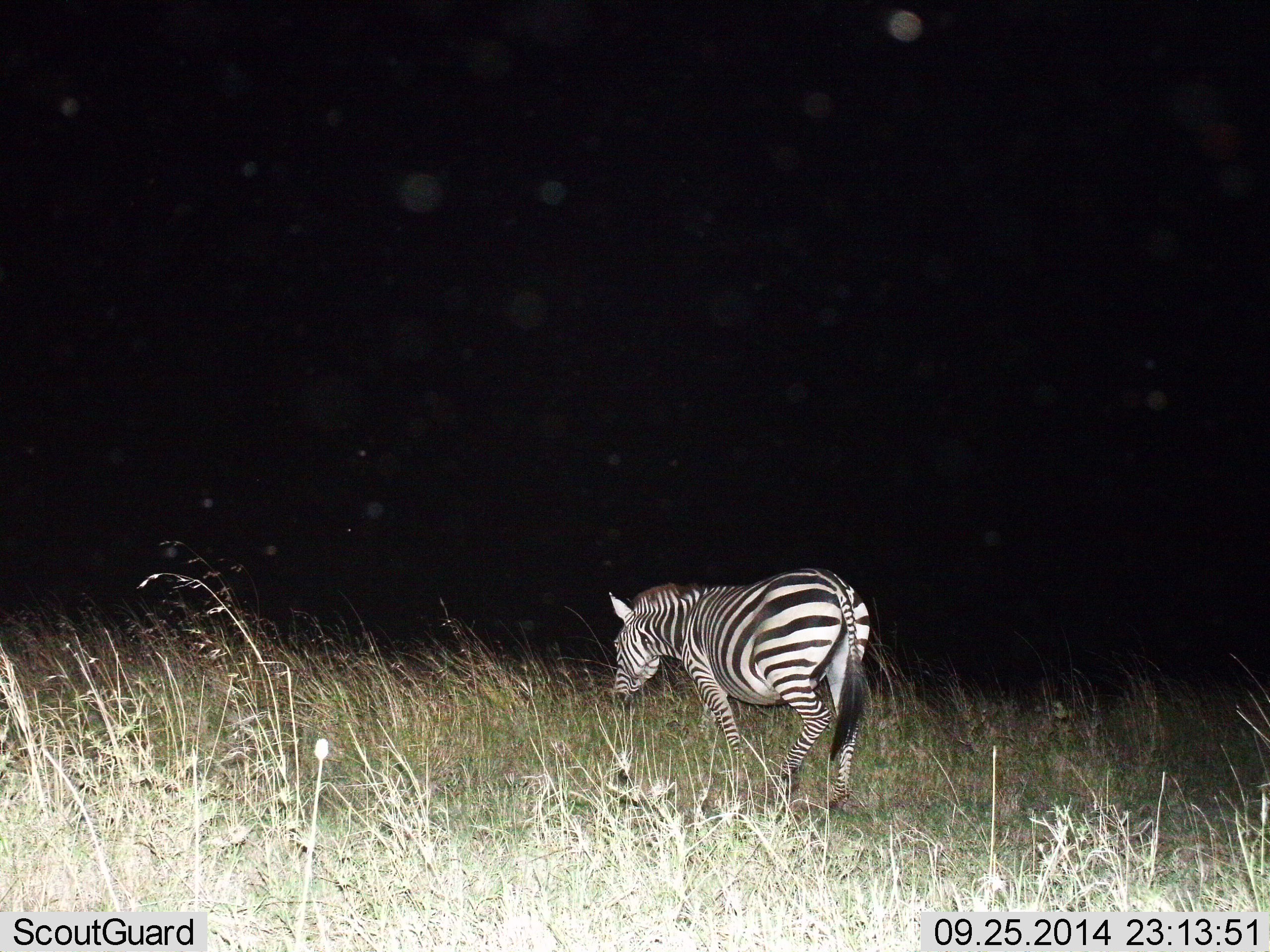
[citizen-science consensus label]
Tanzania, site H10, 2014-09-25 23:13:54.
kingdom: Animalia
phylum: Chordata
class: Mammalia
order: Perissodactyla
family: Equidae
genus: Equus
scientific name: Equus quagga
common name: plains zebra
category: zebra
Zebra (plains zebra) (Equus quagga), count 1. Behavior (volunteer vote fractions): standing 11%, resting 0%, moving 89%, interacting 0%. Young present (vote fraction): 0%. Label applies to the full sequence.